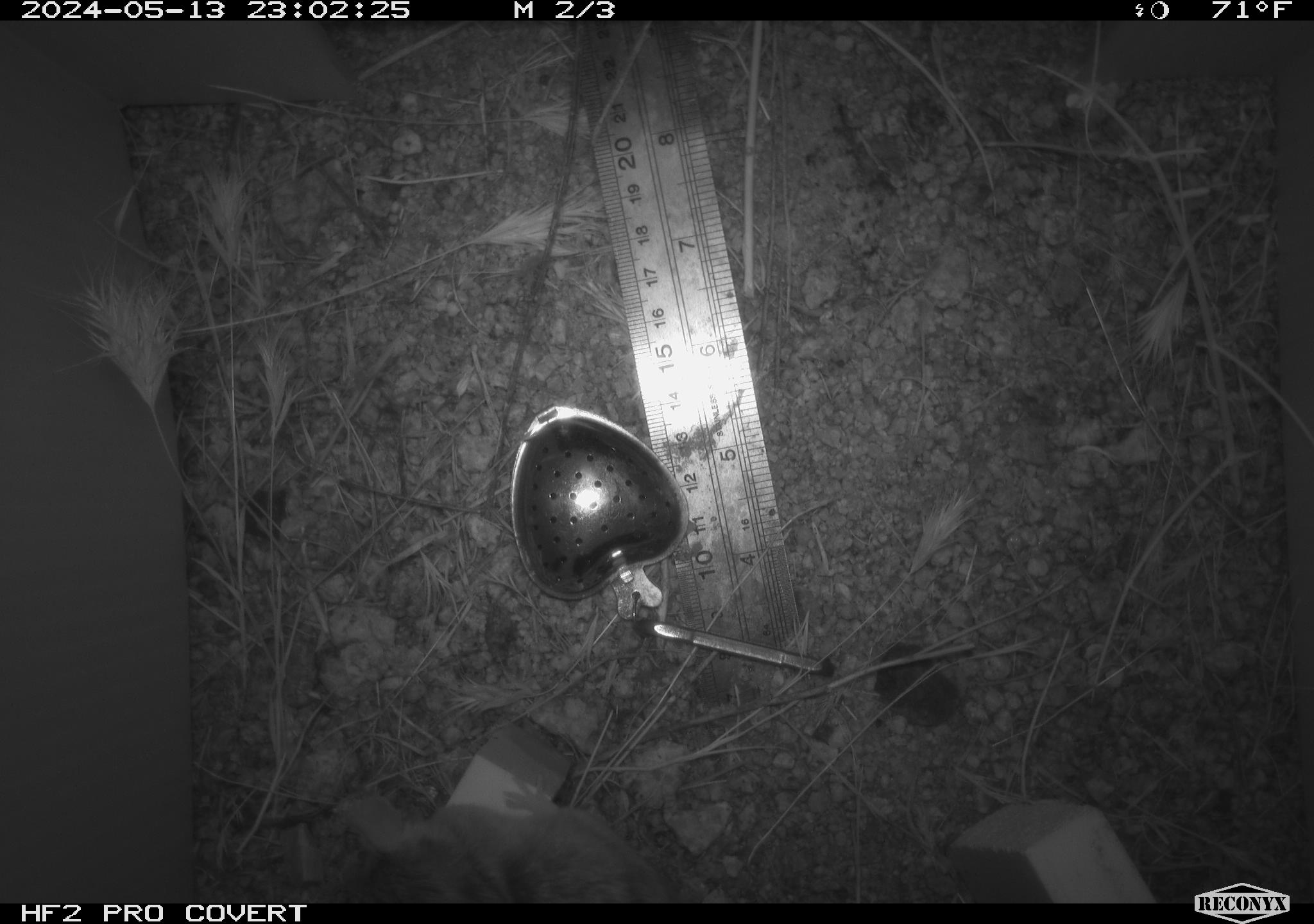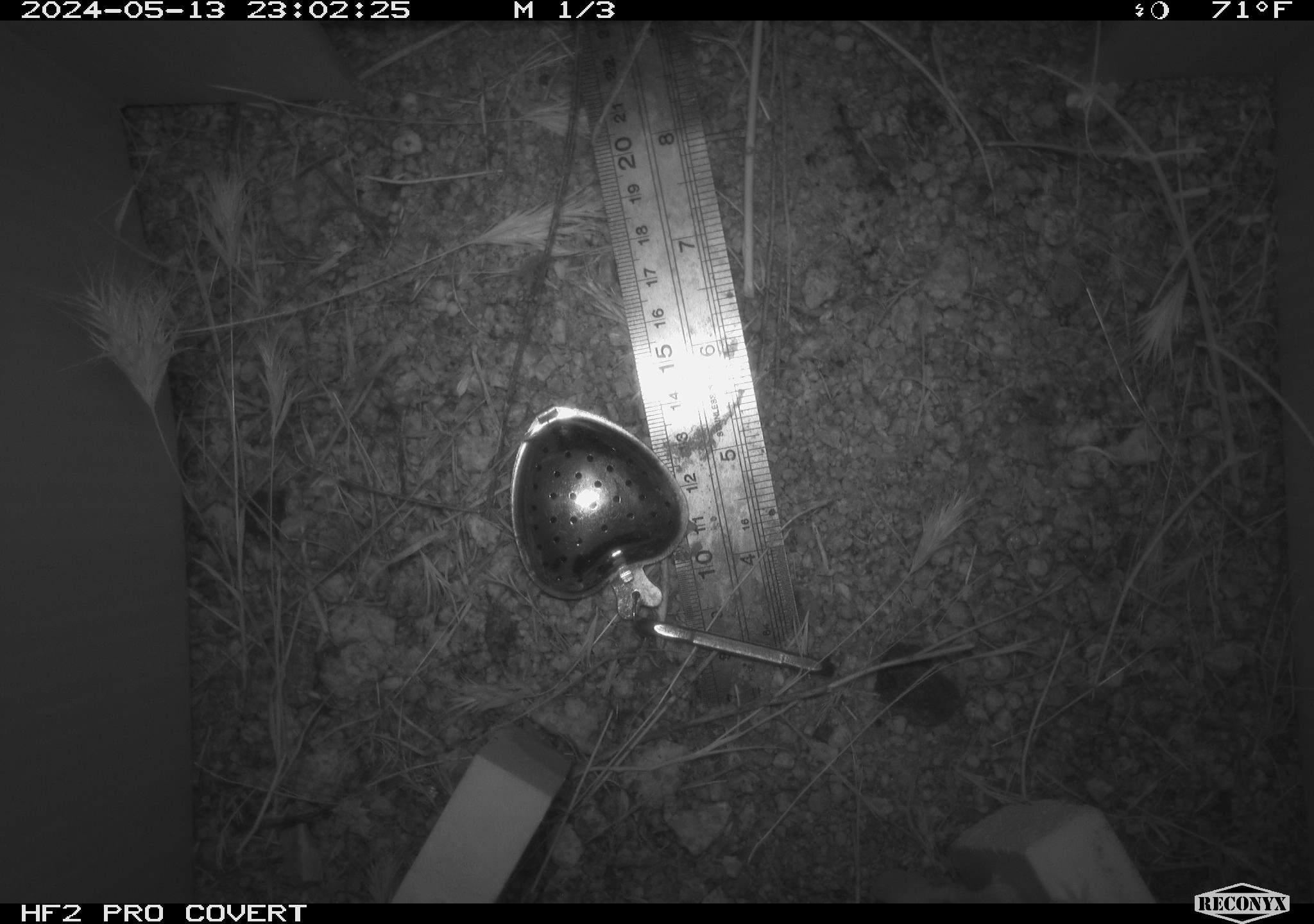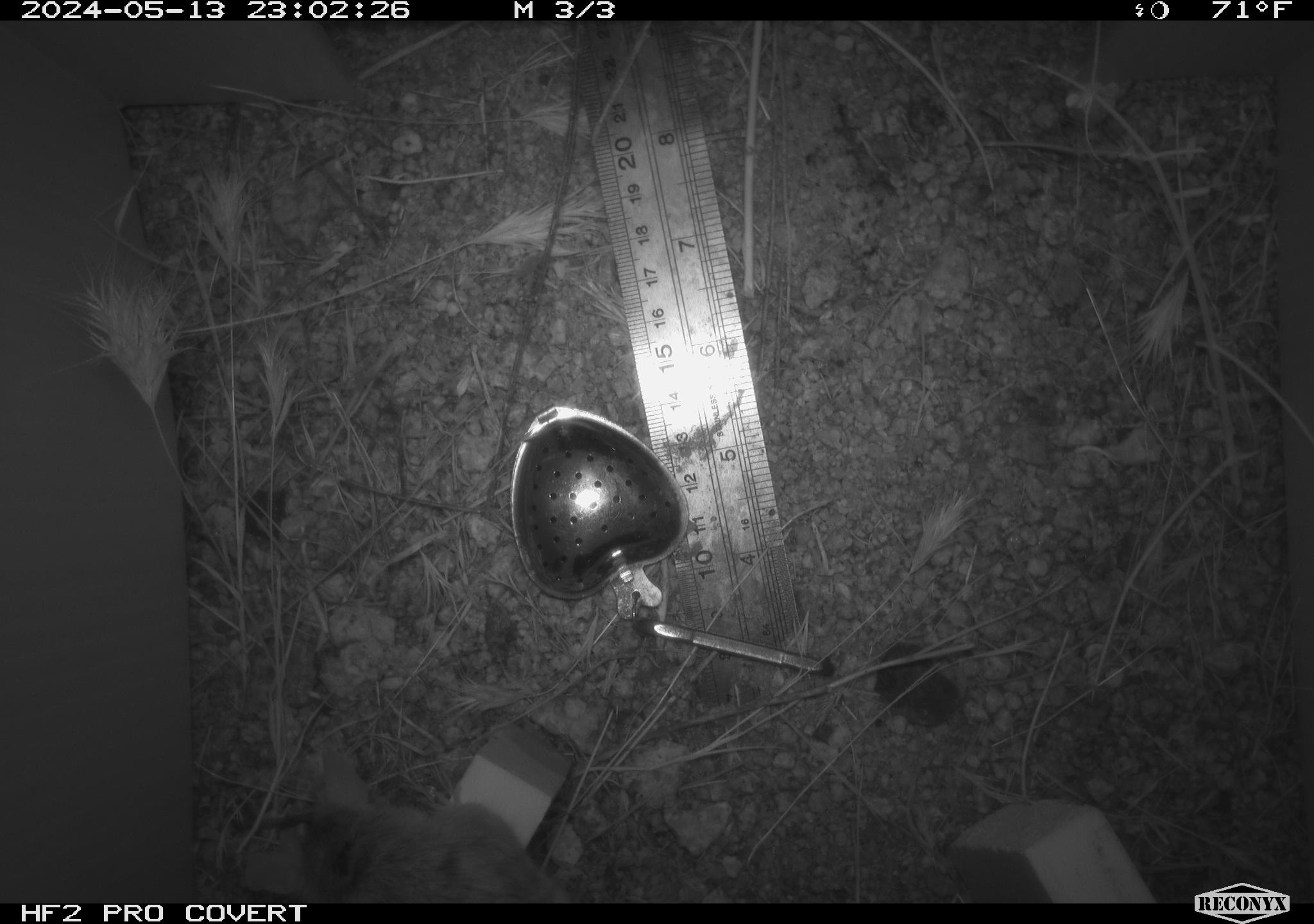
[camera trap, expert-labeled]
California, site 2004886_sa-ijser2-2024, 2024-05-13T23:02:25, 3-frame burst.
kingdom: Animalia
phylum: Chordata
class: Mammalia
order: Rodentia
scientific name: Rodentia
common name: woodrat or rat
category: woodrat or rat species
Woodrat or rat species (woodrat or rat) (Rodentia).